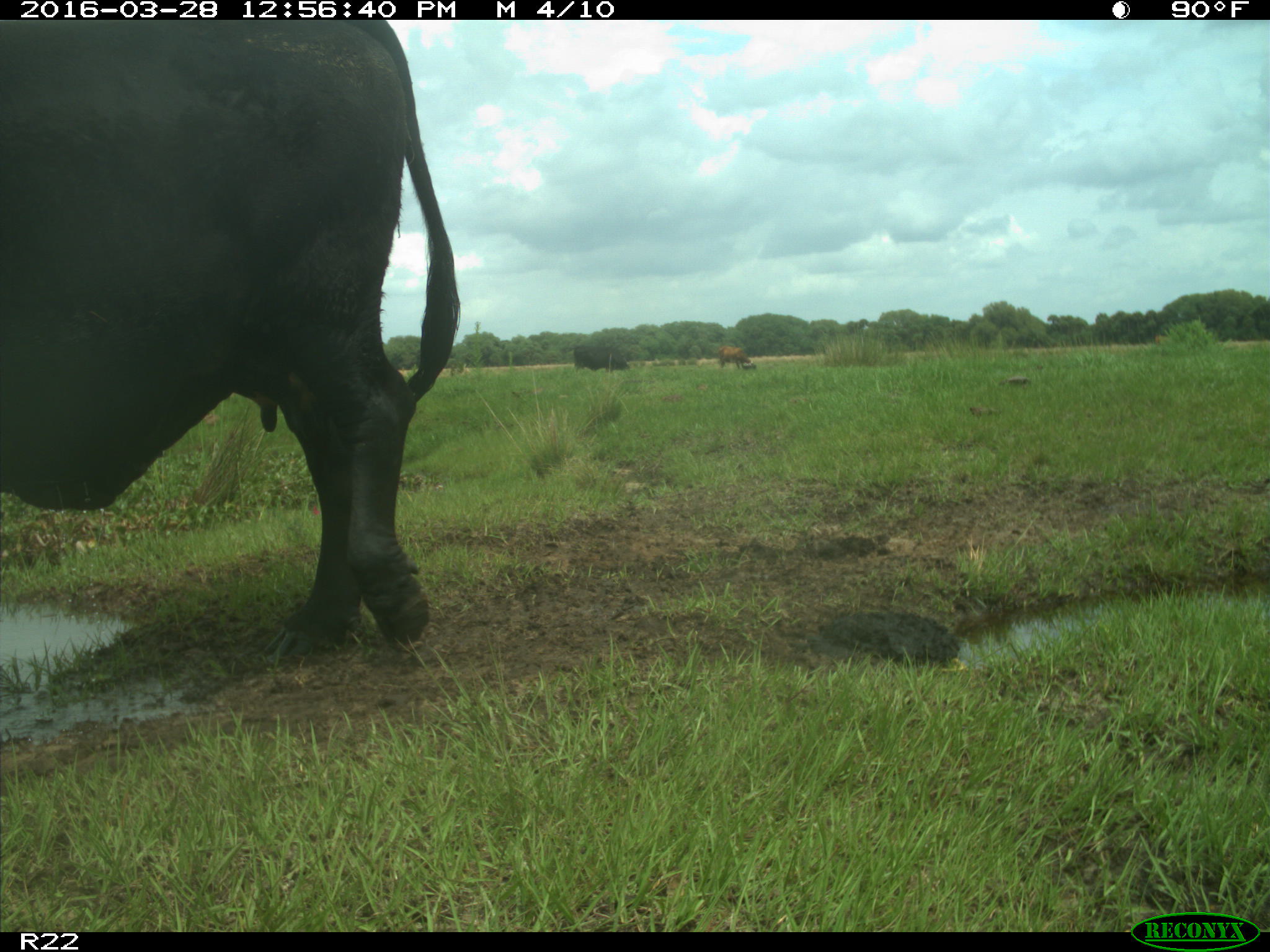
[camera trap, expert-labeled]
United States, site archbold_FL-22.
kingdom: Animalia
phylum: Chordata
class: Mammalia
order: Artiodactyla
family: Bovidae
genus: Bos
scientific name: Bos taurus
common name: domestic cow